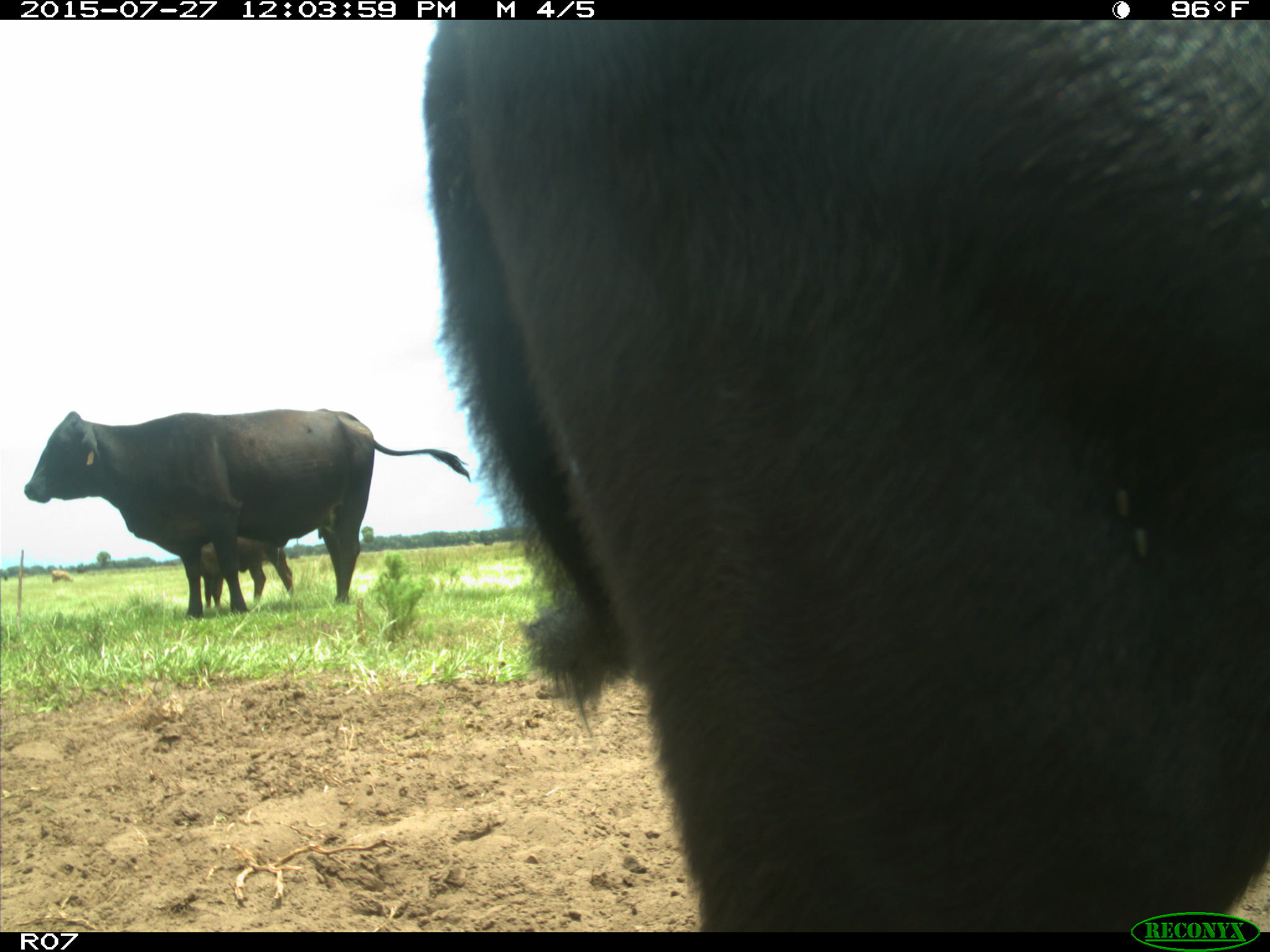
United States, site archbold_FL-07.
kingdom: Animalia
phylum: Chordata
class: Mammalia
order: Artiodactyla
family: Bovidae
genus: Bos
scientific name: Bos taurus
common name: domestic cow